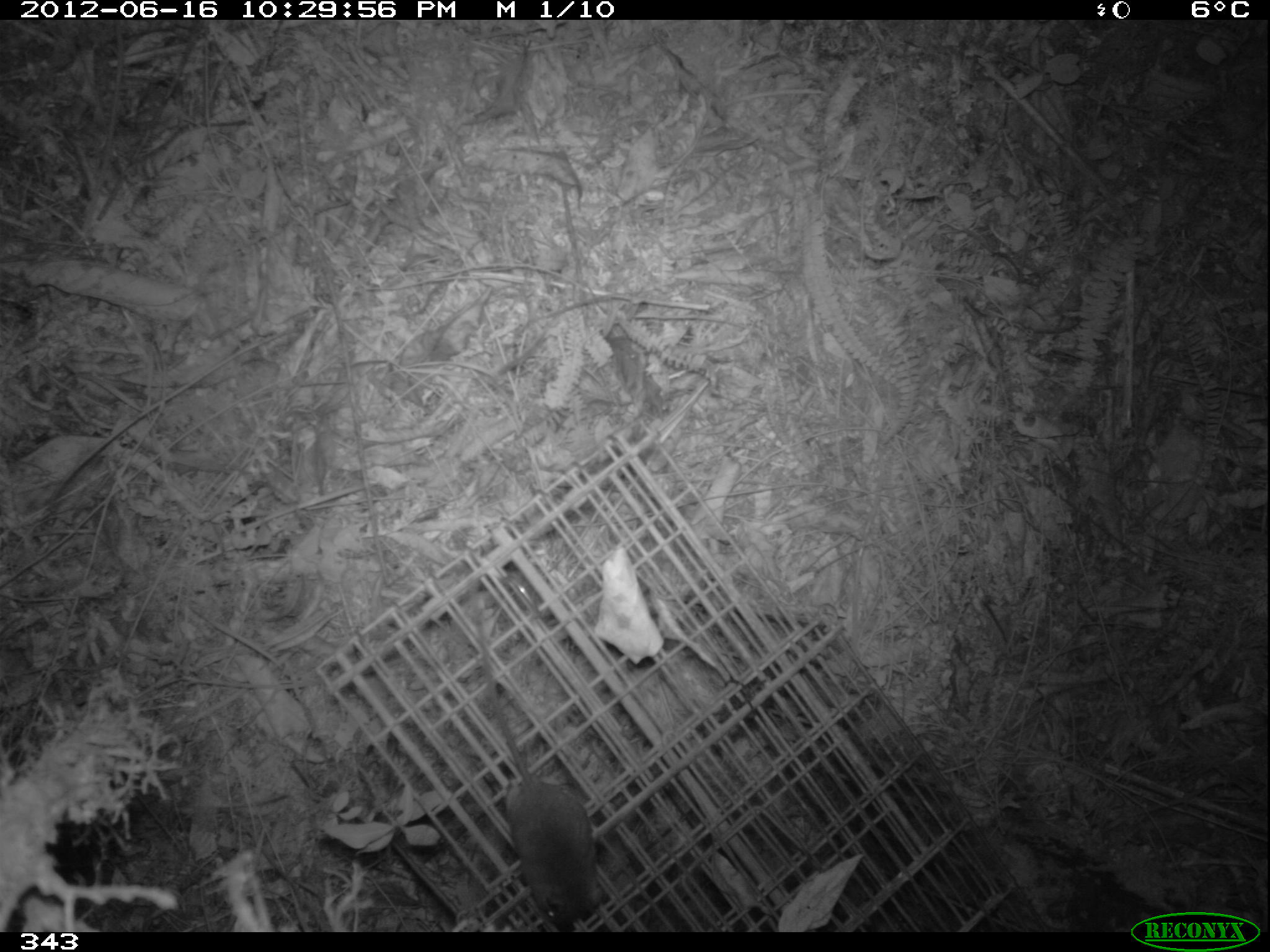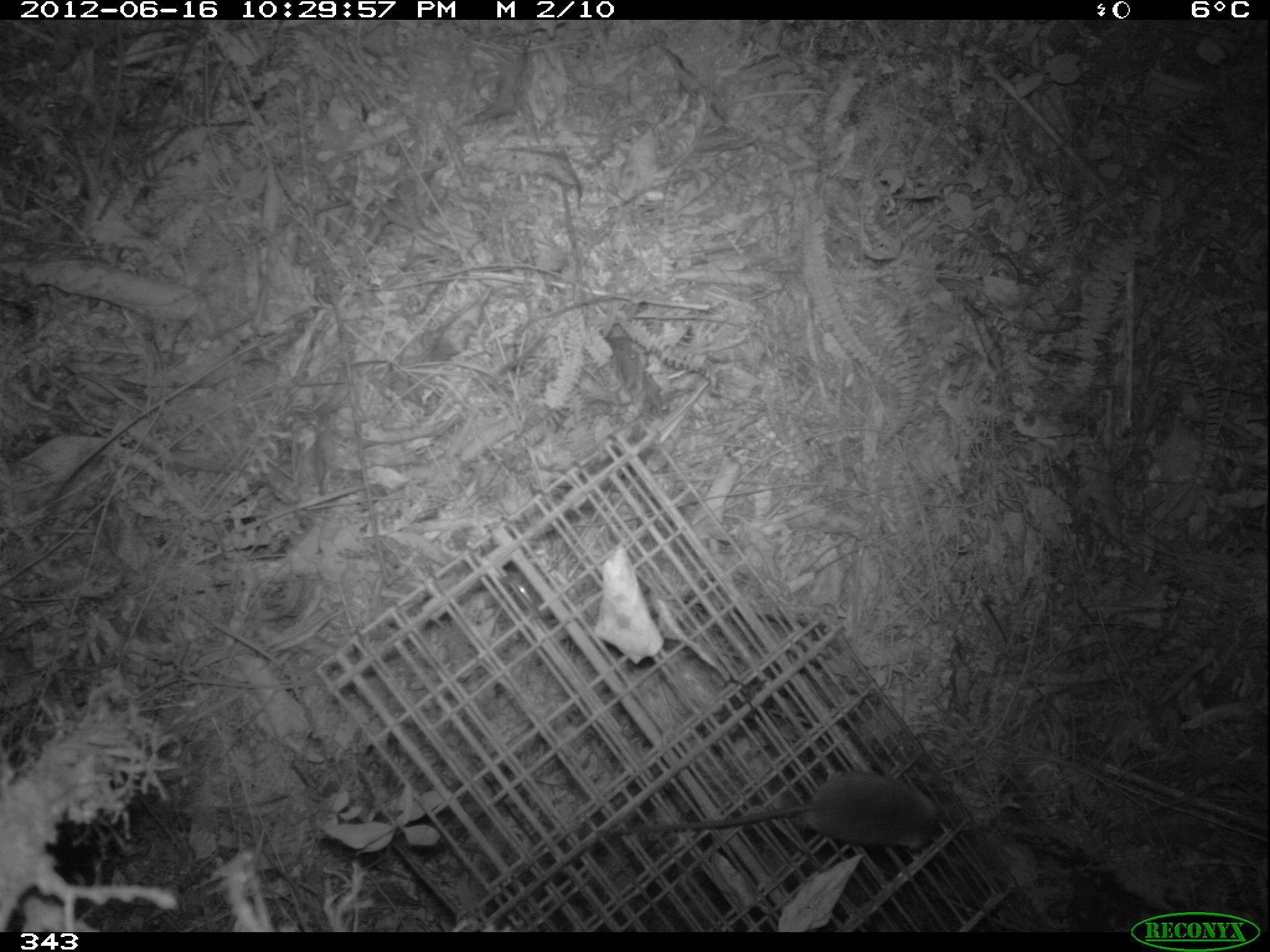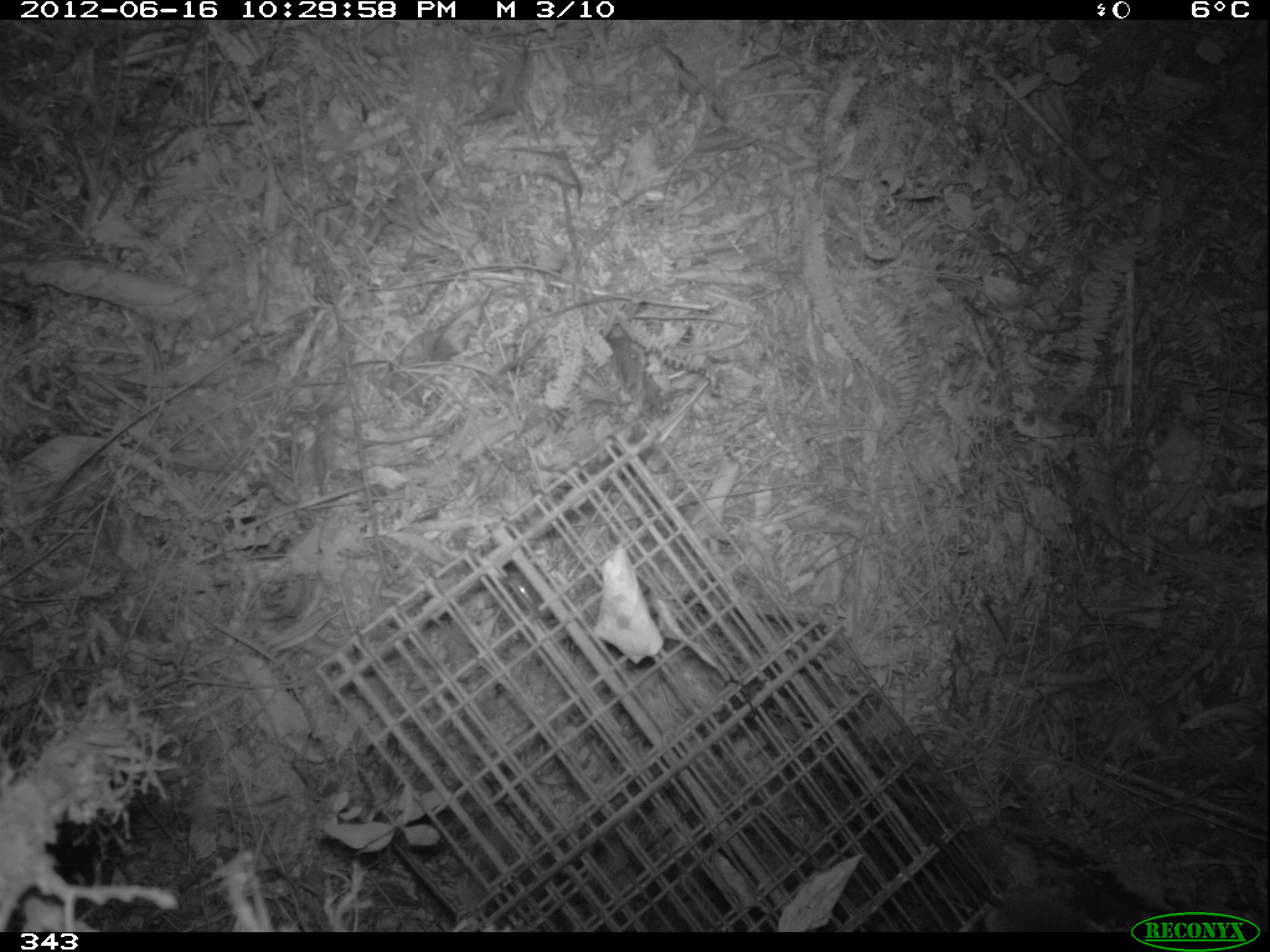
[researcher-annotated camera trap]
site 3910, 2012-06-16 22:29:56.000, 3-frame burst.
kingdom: Animalia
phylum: Chordata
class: Mammalia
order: Rodentia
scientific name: Rodentia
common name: rodents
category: unknown rodent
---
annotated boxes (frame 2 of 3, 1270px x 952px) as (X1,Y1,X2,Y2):
unknown rodent: (595,770,938,851)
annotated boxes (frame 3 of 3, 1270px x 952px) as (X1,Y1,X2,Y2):
unknown rodent: (893,790,1107,932)